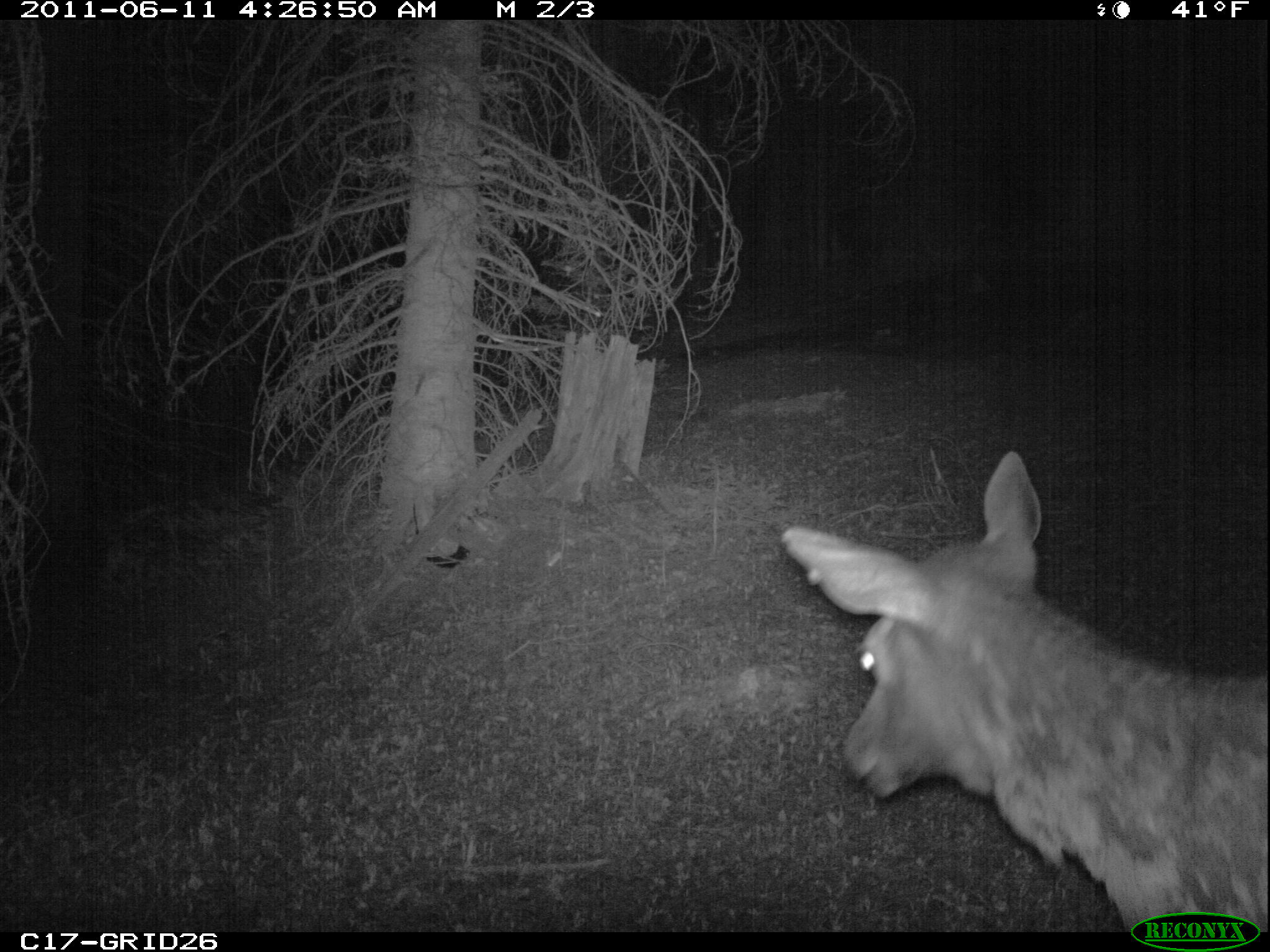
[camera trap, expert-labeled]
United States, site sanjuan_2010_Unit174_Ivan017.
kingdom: Animalia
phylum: Chordata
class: Mammalia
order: Artiodactyla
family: Cervidae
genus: Cervus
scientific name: Cervus elaphus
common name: red deer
Cervus elaphus (red deer).